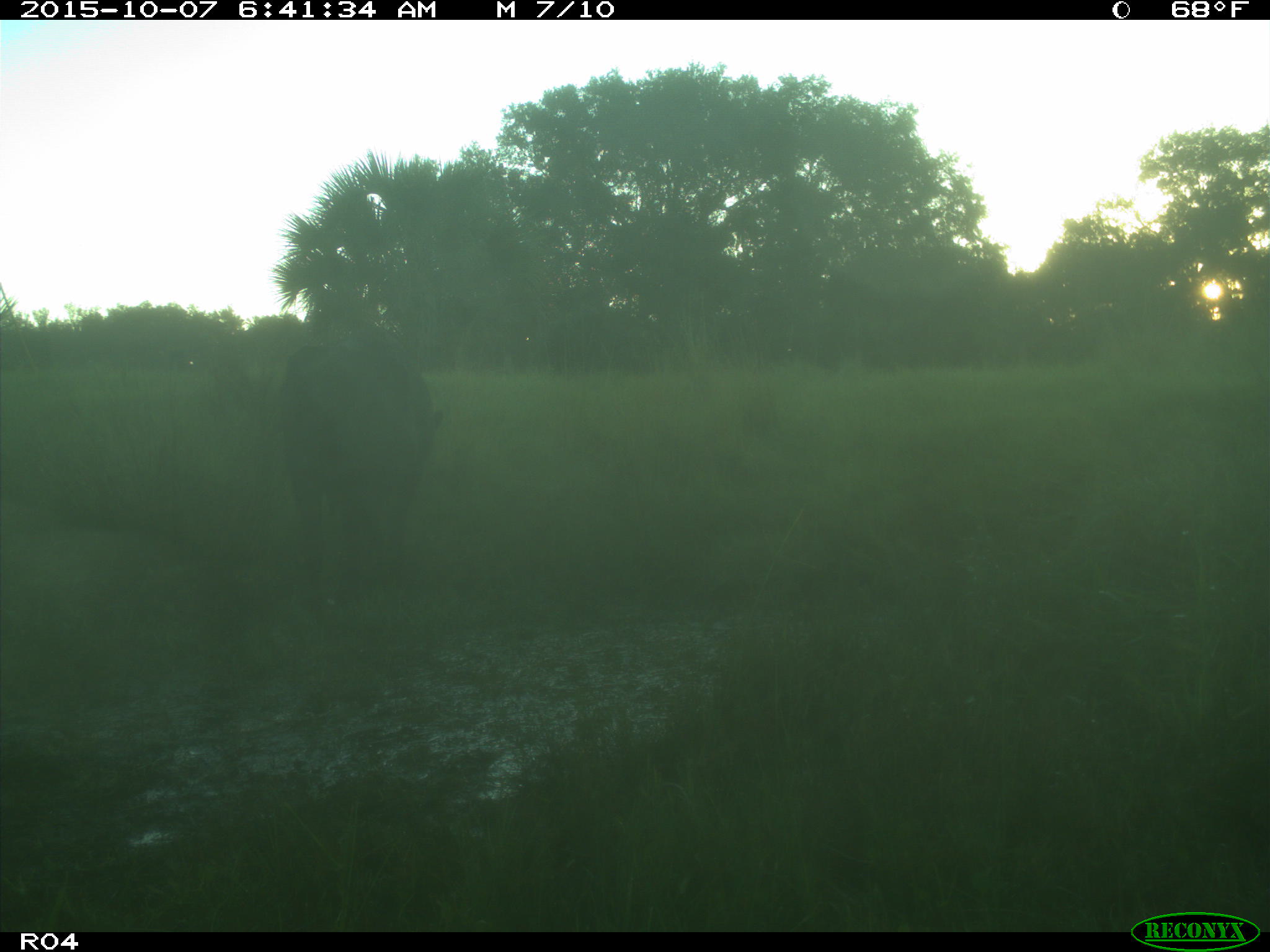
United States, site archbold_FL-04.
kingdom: Animalia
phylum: Chordata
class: Mammalia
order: Artiodactyla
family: Bovidae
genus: Bos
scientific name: Bos taurus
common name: domestic cow